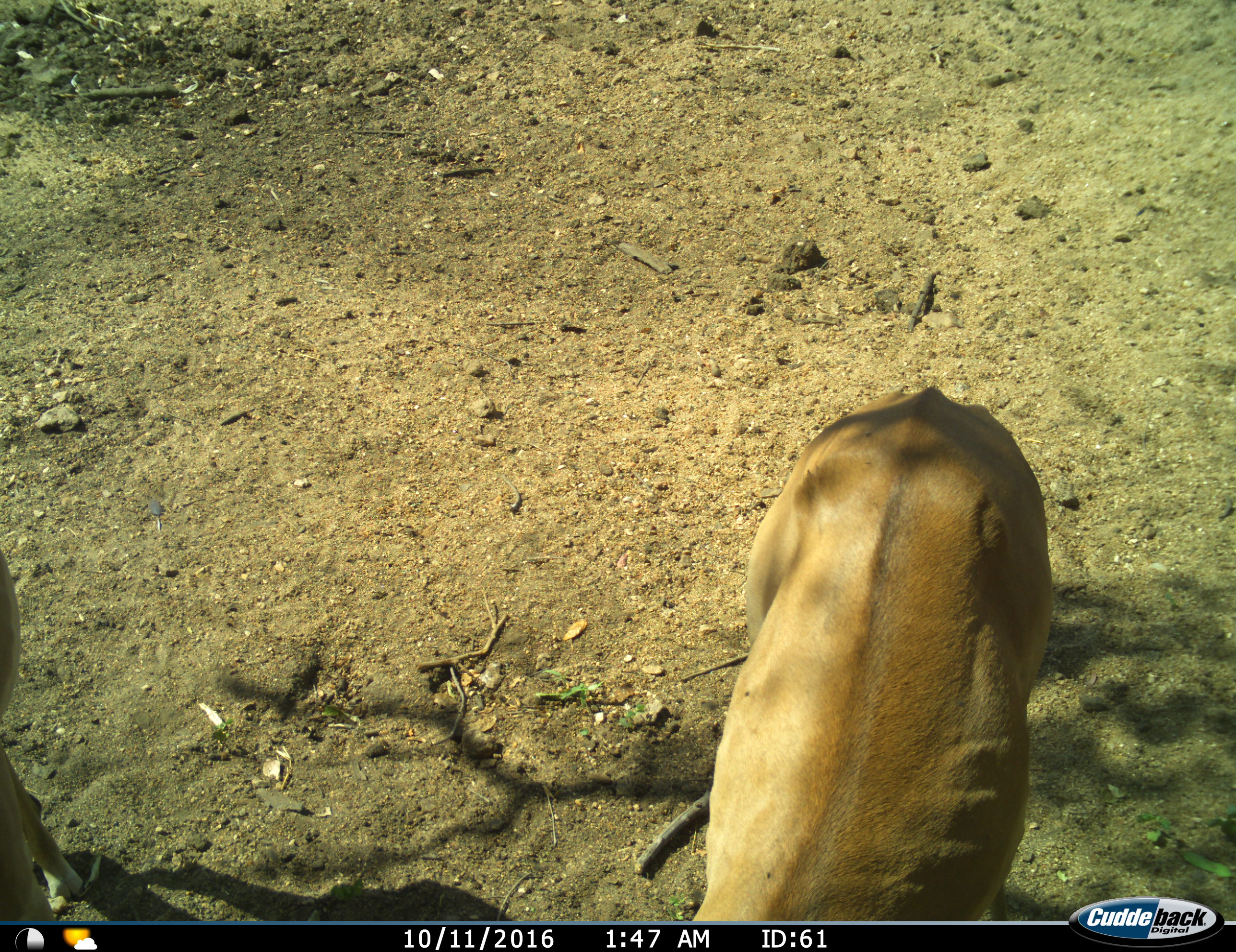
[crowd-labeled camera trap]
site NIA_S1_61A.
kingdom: Animalia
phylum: Chordata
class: Mammalia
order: Artiodactyla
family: Bovidae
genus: Aepyceros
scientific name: Aepyceros melampus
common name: impala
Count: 2.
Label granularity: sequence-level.